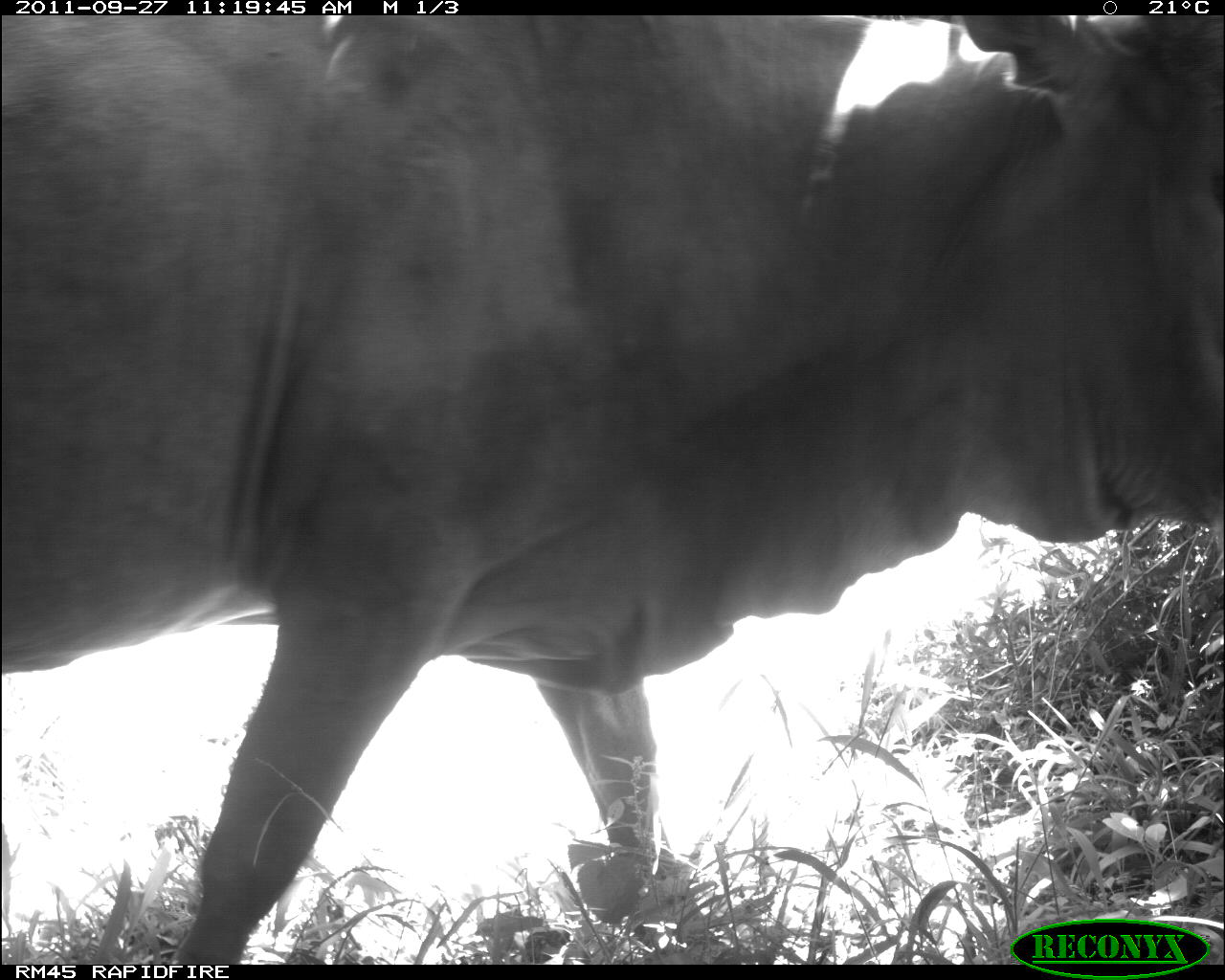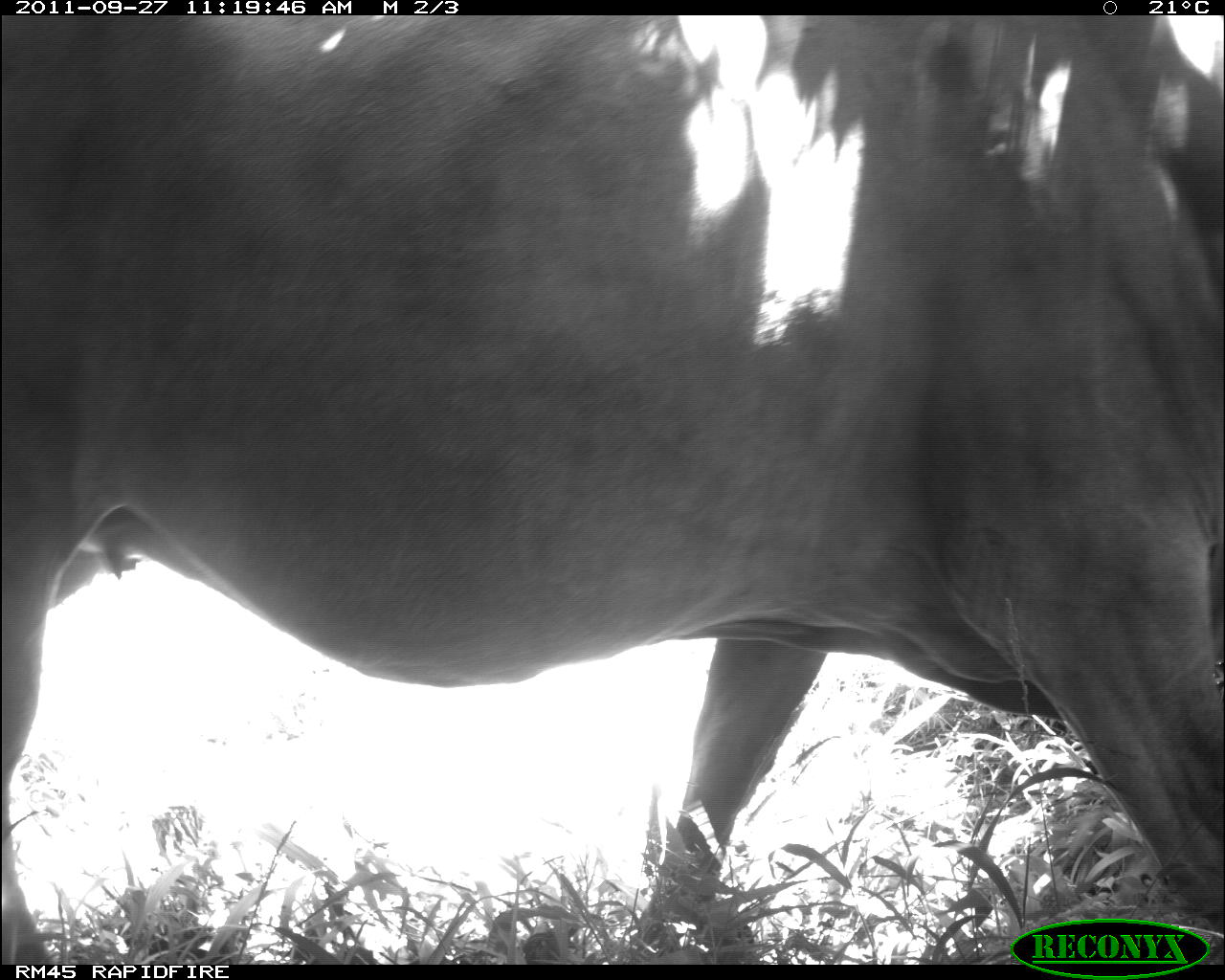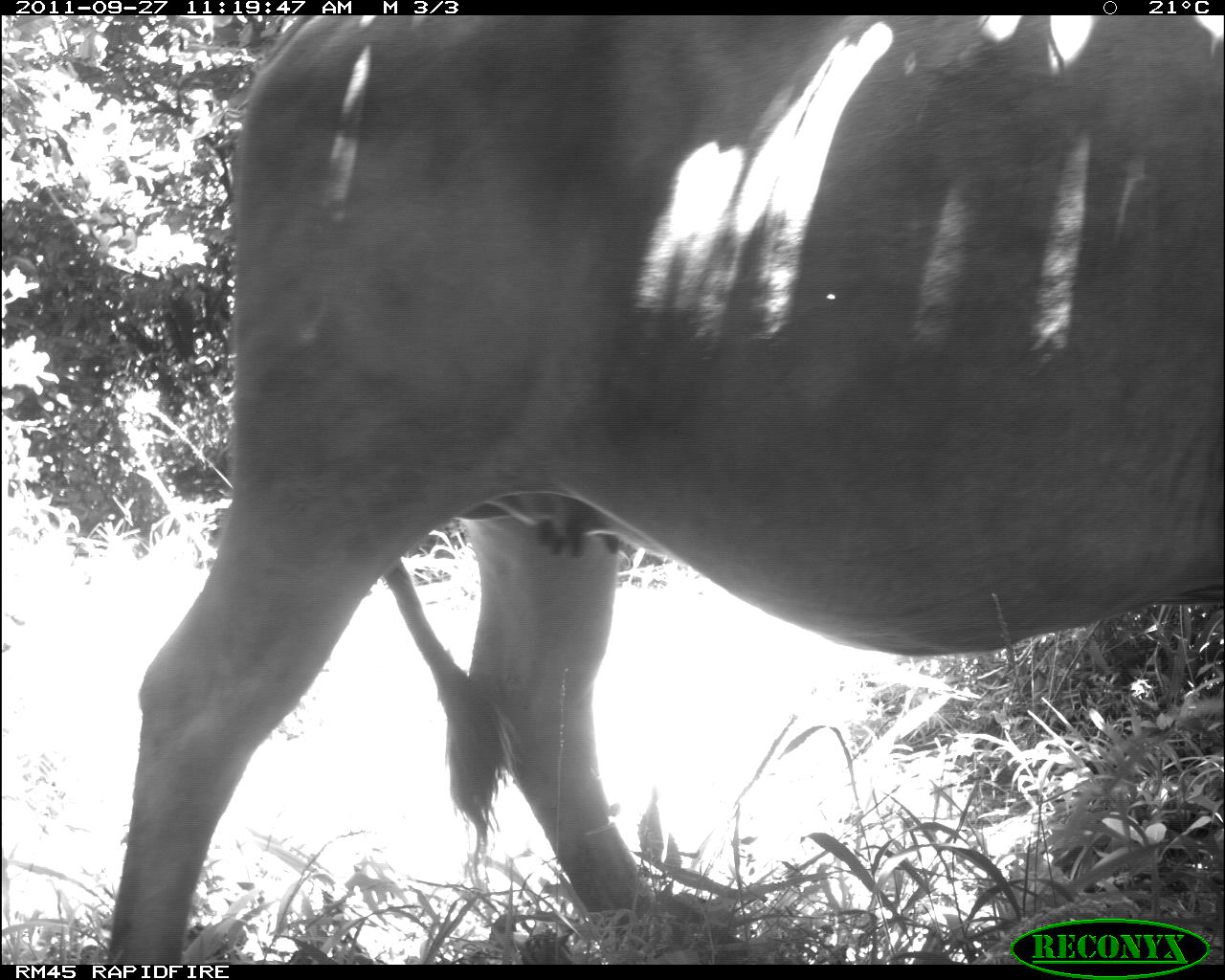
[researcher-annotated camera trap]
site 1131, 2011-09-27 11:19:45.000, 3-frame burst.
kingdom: Animalia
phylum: Chordata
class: Mammalia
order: Artiodactyla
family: Bovidae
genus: Bos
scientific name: Bos taurus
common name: domestic cattle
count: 1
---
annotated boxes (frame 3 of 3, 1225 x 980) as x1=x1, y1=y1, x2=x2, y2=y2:
bos taurus: x1=105, y1=15, x2=1225, y2=964